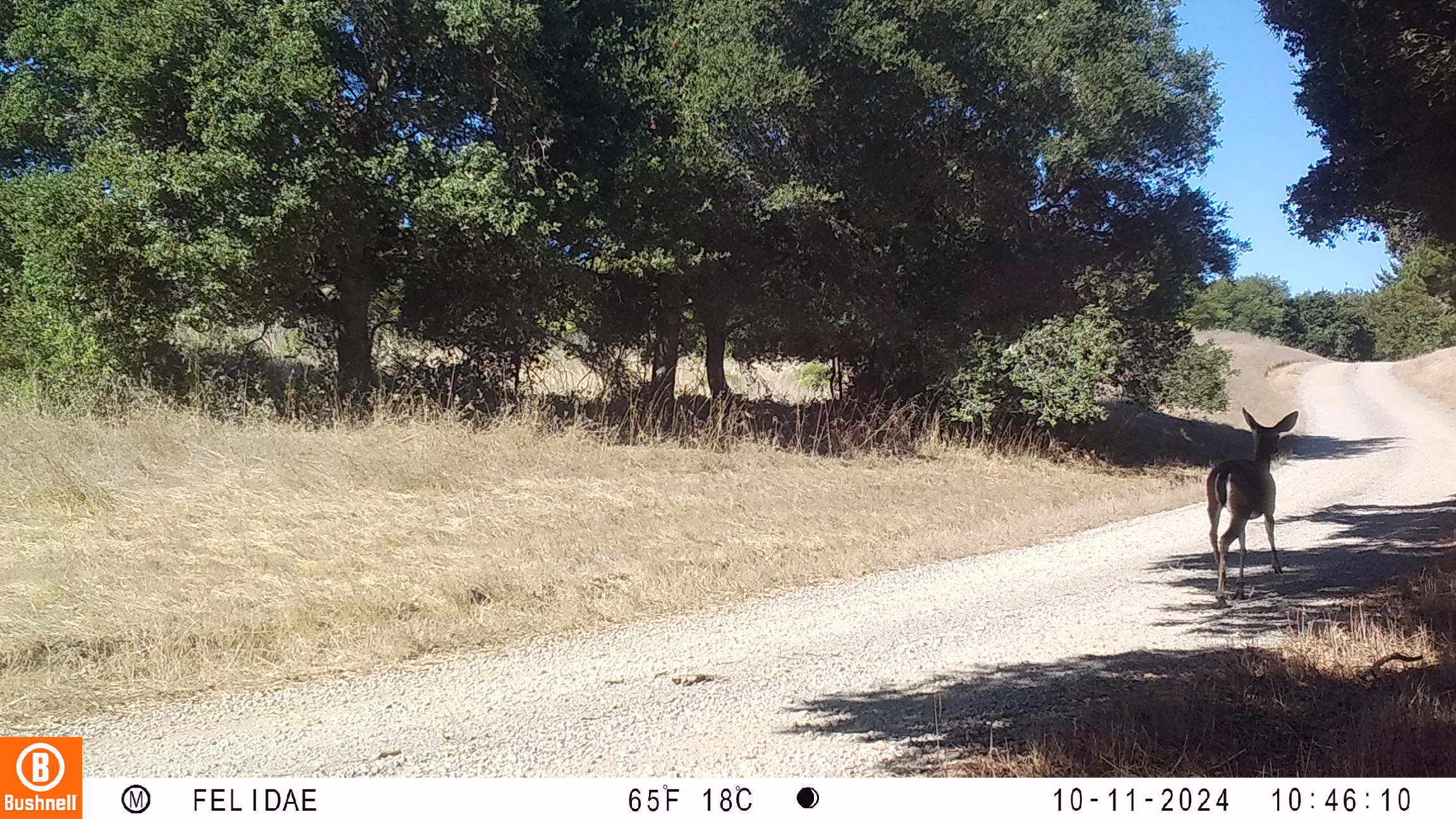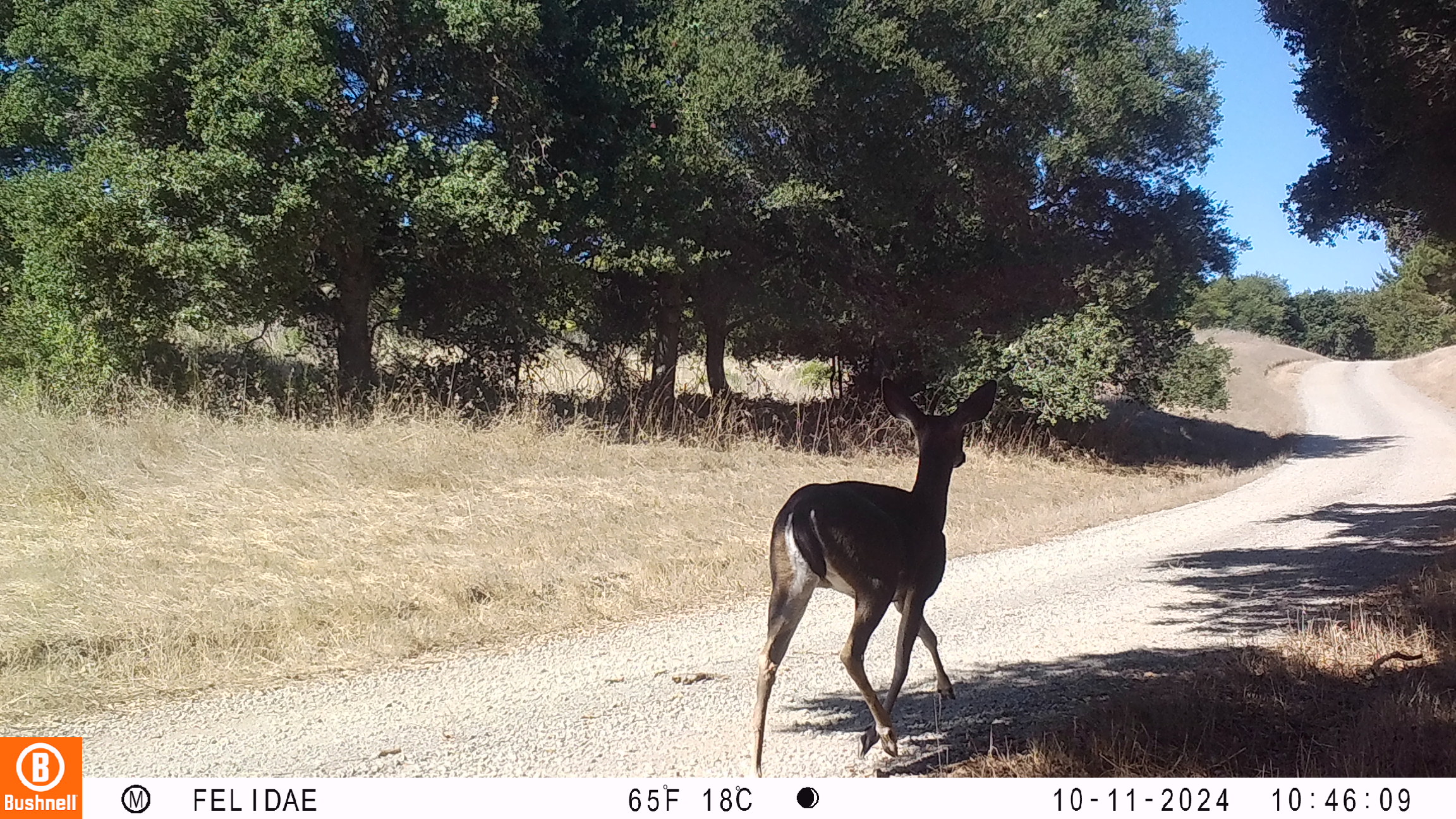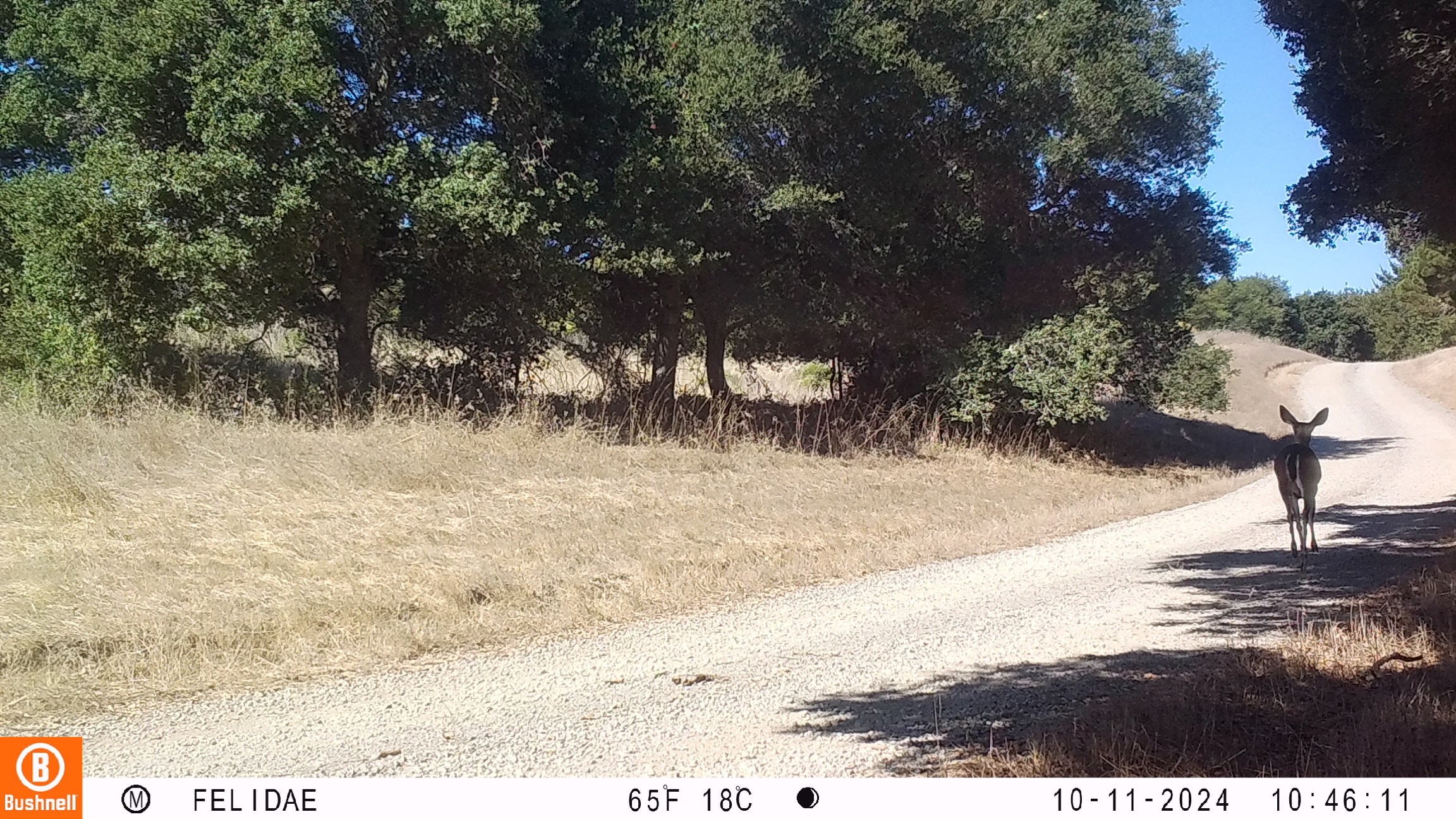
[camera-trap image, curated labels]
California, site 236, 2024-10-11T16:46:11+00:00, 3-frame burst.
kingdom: Animalia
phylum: Chordata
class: Mammalia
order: Artiodactyla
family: Cervidae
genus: Odocoileus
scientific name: Odocoileus hemionus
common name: mule deer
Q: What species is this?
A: Mule deer (Odocoileus hemionus).